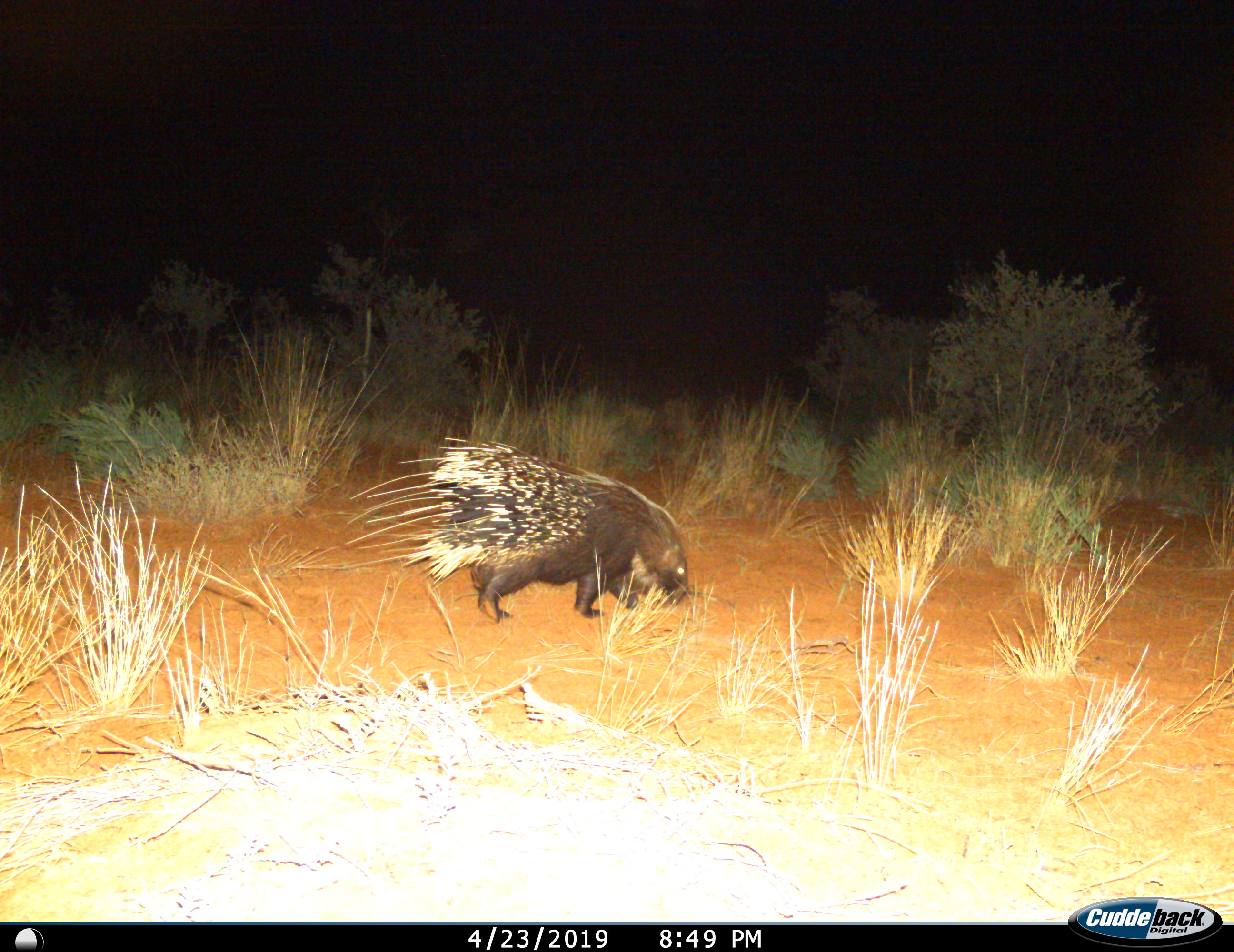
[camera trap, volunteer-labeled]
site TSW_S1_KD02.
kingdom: Animalia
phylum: Chordata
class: Mammalia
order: Rodentia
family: Hystricidae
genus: Hystrix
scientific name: Hystrix cristata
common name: crested porcupine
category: porcupine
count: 1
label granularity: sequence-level